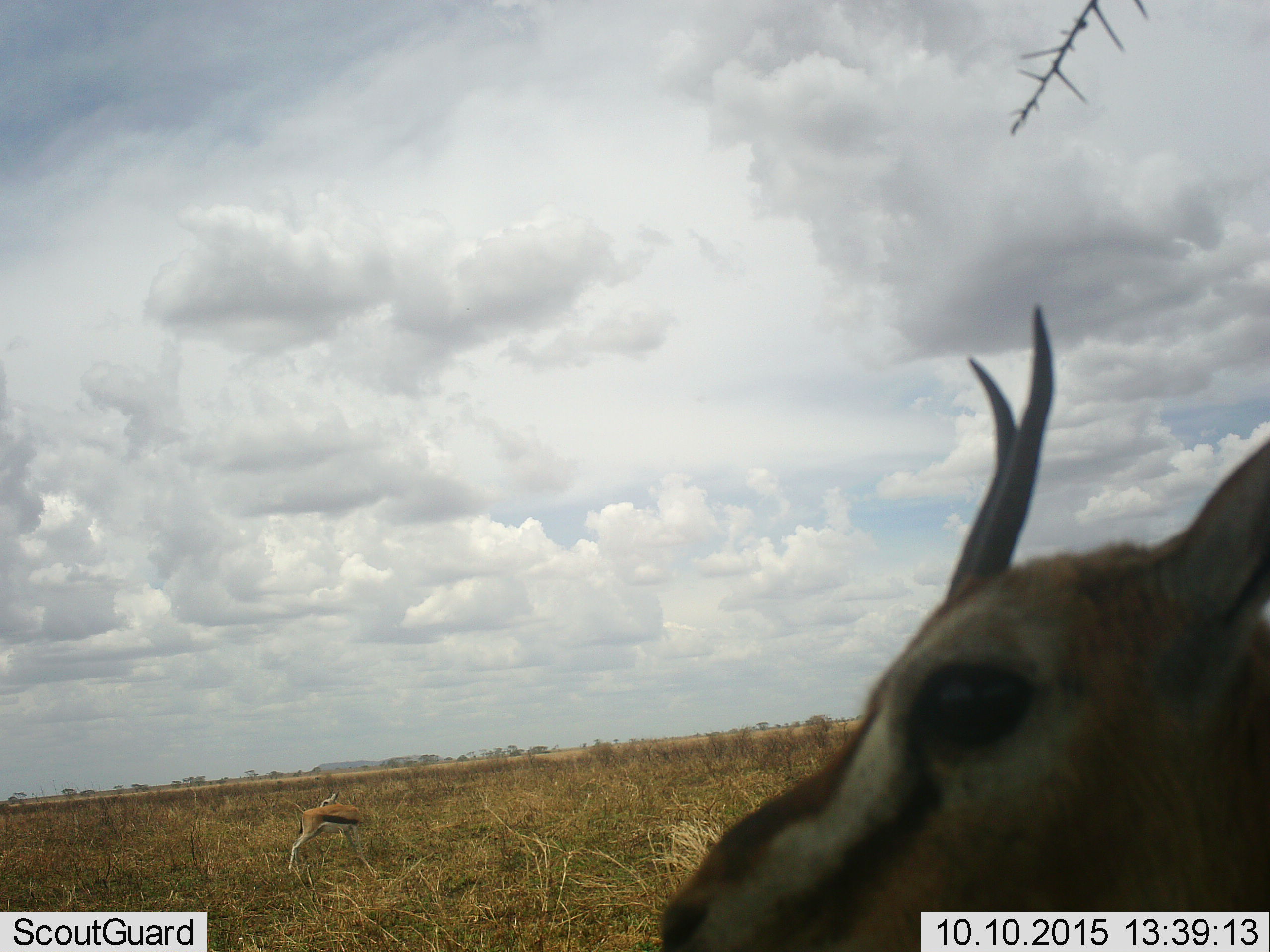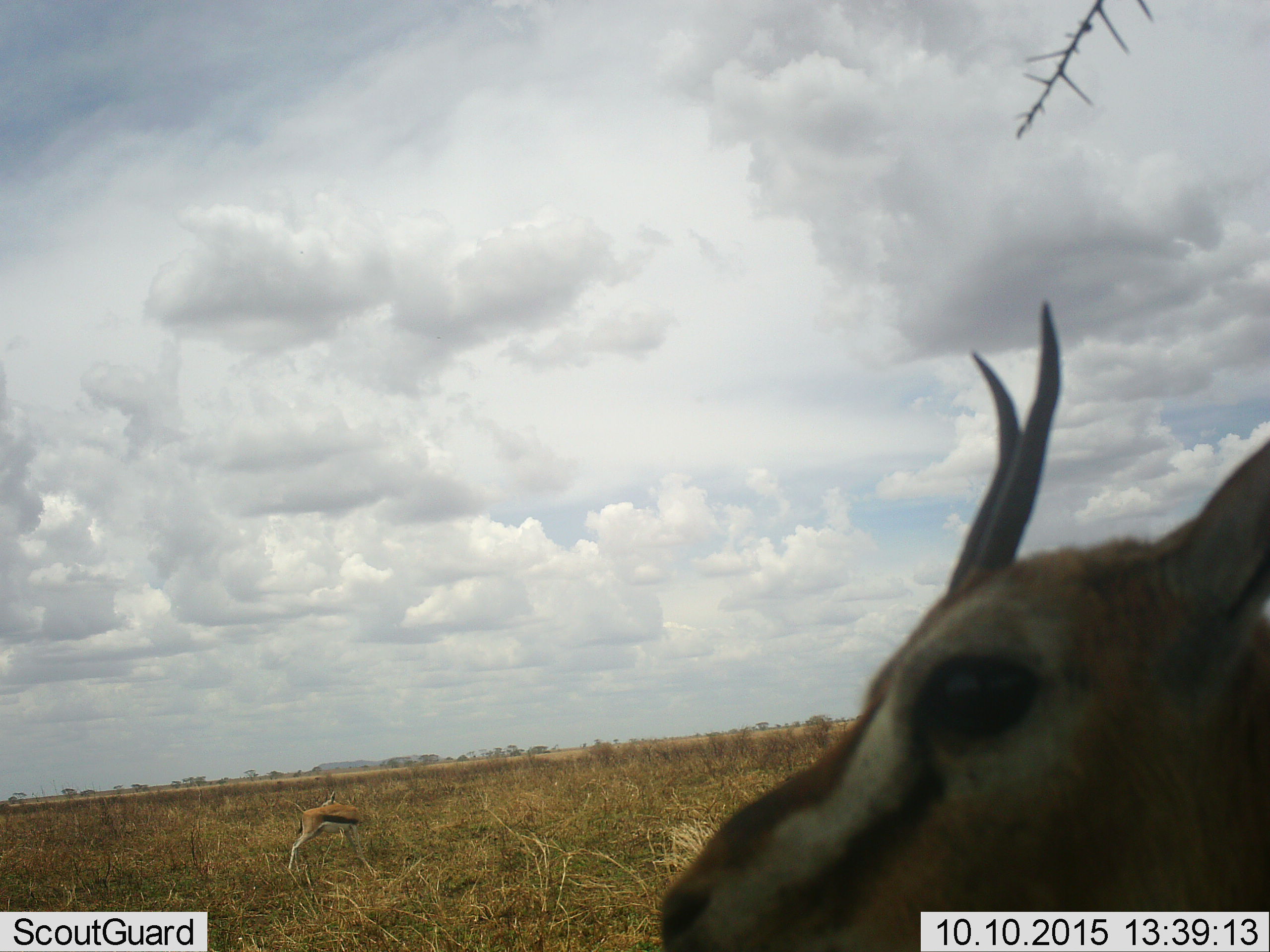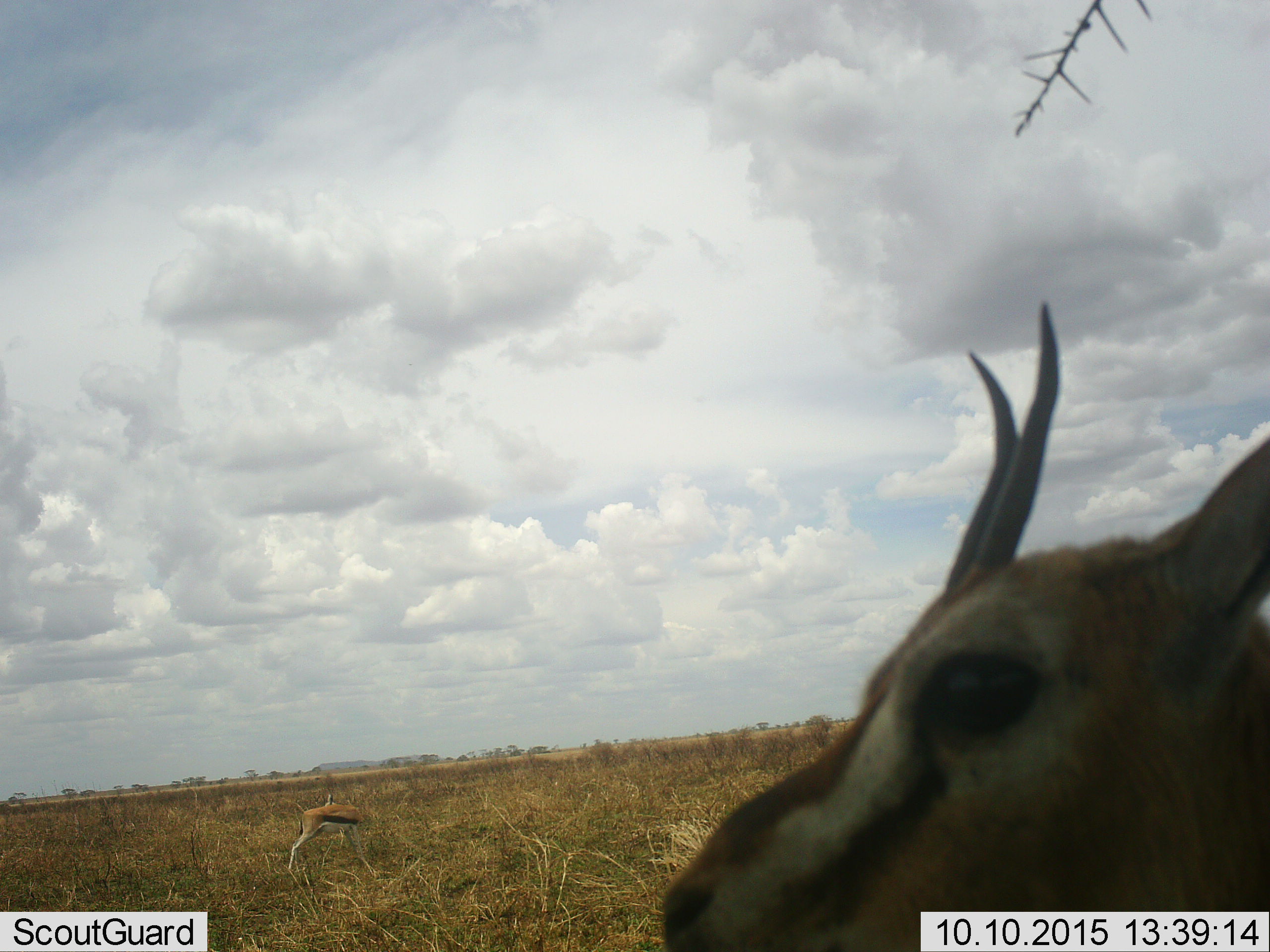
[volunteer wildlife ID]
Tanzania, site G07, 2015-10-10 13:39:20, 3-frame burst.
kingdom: Animalia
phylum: Chordata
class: Mammalia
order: Artiodactyla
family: Bovidae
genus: Eudorcas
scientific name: Eudorcas thomsonii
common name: thomson's gazelle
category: gazellethomsons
Gazellethomsons (thomson's gazelle) (Eudorcas thomsonii), count 2. Behavior (volunteer vote fractions): standing 100%, resting 0%, moving 0%, interacting 0%. Young present (vote fraction): 0%. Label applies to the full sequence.